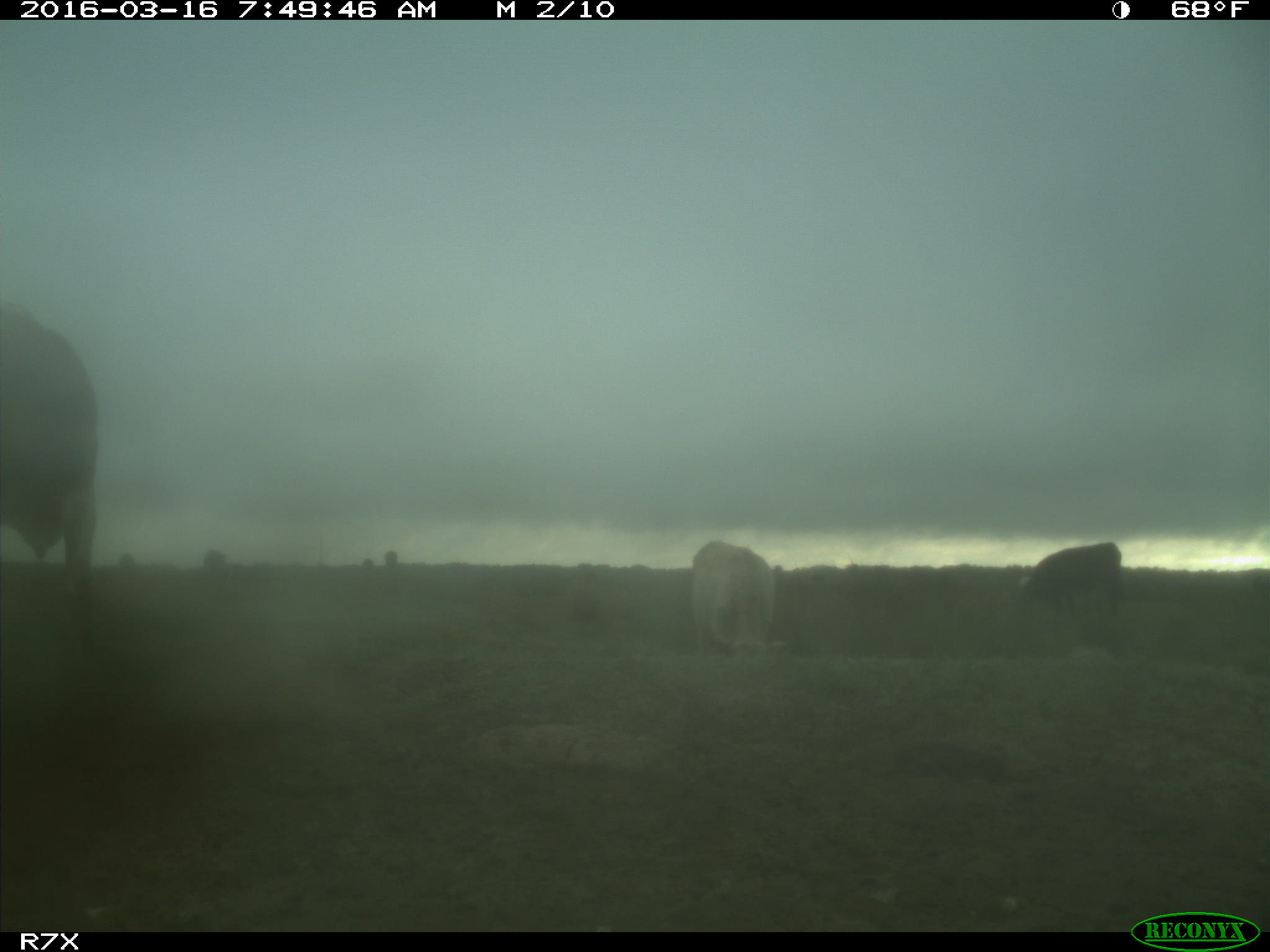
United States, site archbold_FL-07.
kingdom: Animalia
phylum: Chordata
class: Mammalia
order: Artiodactyla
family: Bovidae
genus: Bos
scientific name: Bos taurus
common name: domestic cow